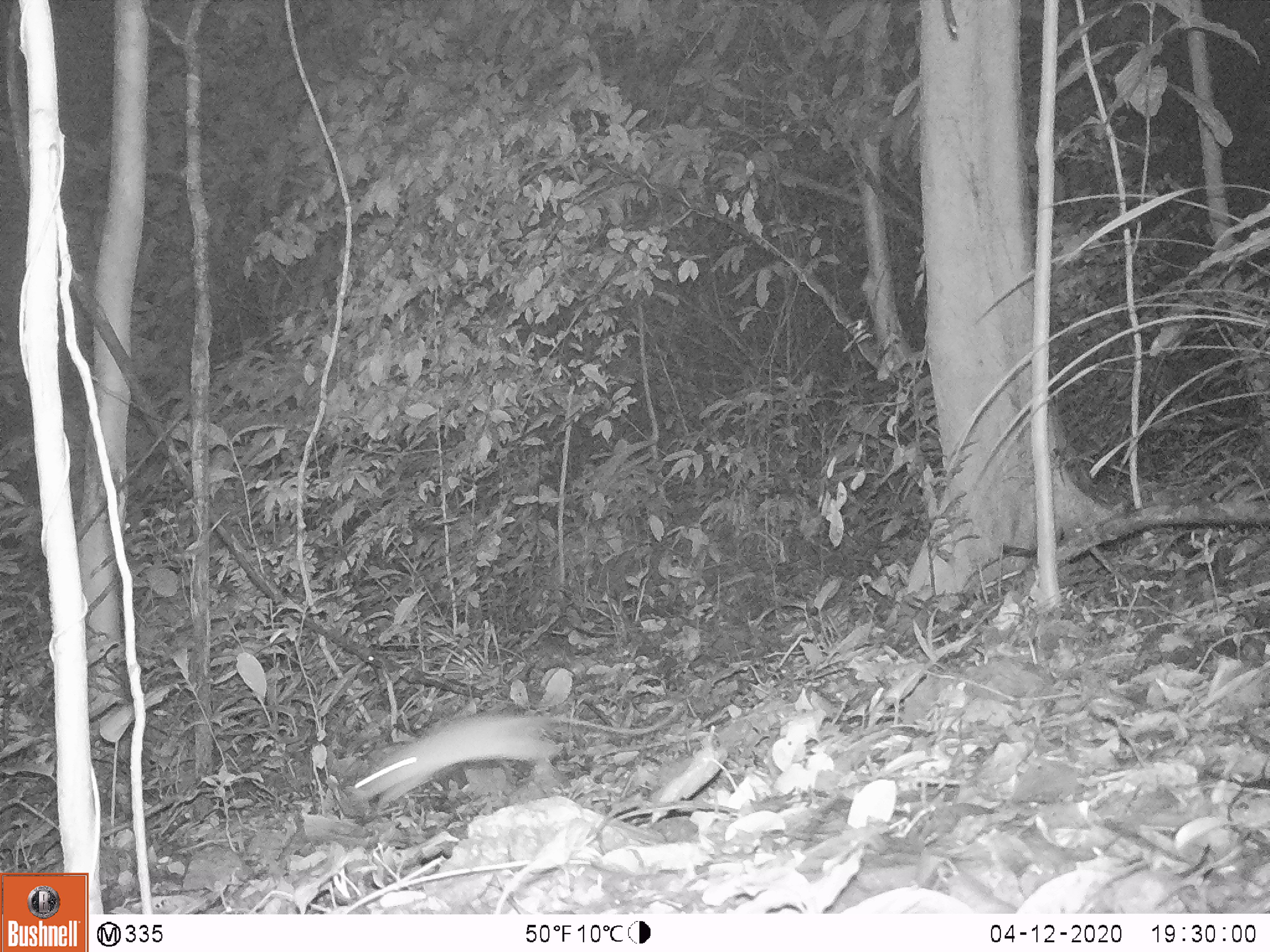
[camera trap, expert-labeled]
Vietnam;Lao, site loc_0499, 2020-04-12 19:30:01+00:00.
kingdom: Animalia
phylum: Chordata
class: Mammalia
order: Rodentia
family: Muridae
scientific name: Muridae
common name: old-world mice and rats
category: unidentified murid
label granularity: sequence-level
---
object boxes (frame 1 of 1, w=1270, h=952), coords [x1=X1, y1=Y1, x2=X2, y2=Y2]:
unidentified murid: [x1=354, y1=714, x2=558, y2=810]